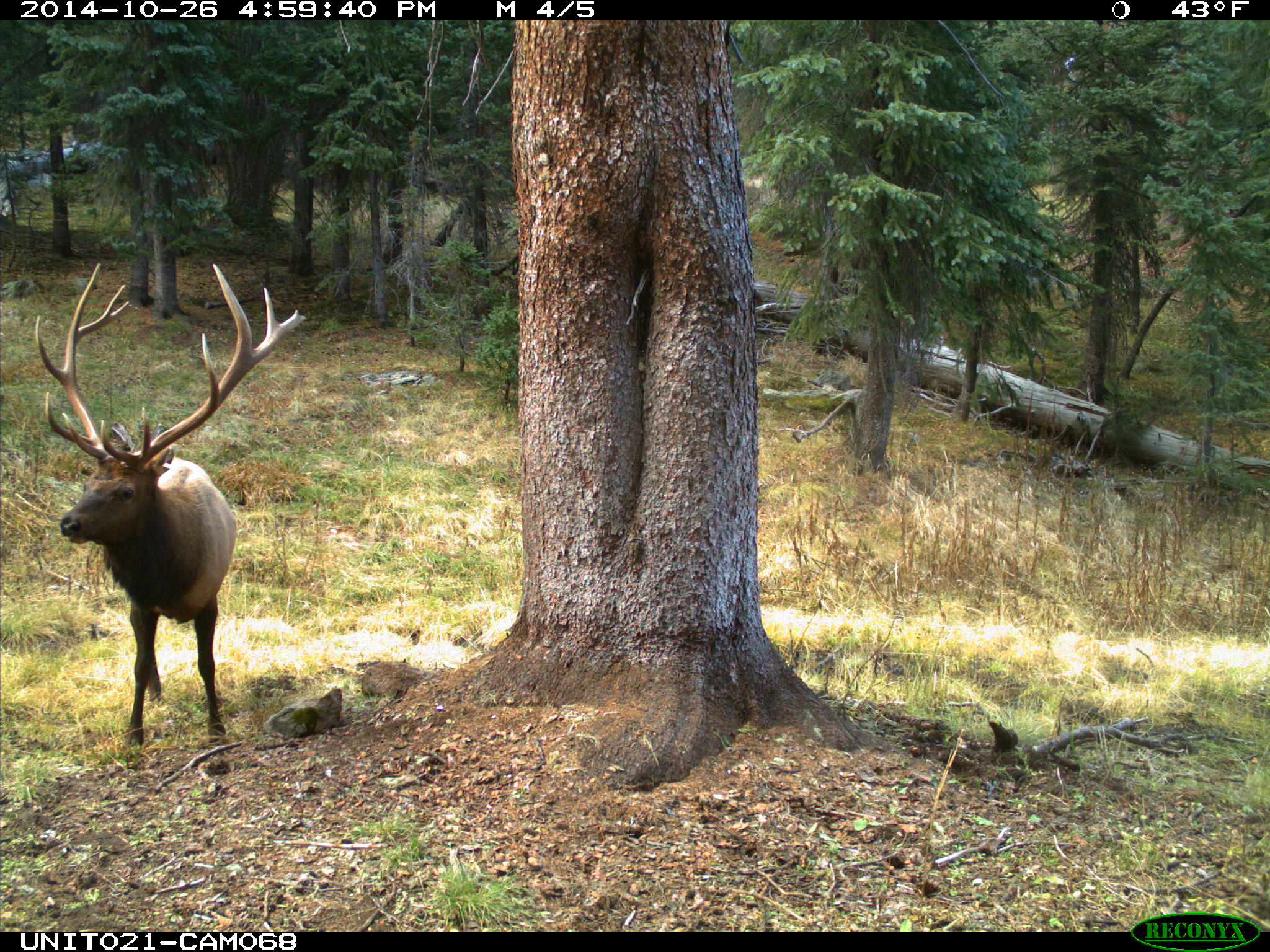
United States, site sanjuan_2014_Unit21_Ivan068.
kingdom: Animalia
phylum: Chordata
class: Mammalia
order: Artiodactyla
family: Cervidae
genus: Cervus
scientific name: Cervus elaphus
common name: red deer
Cervus elaphus (red deer).